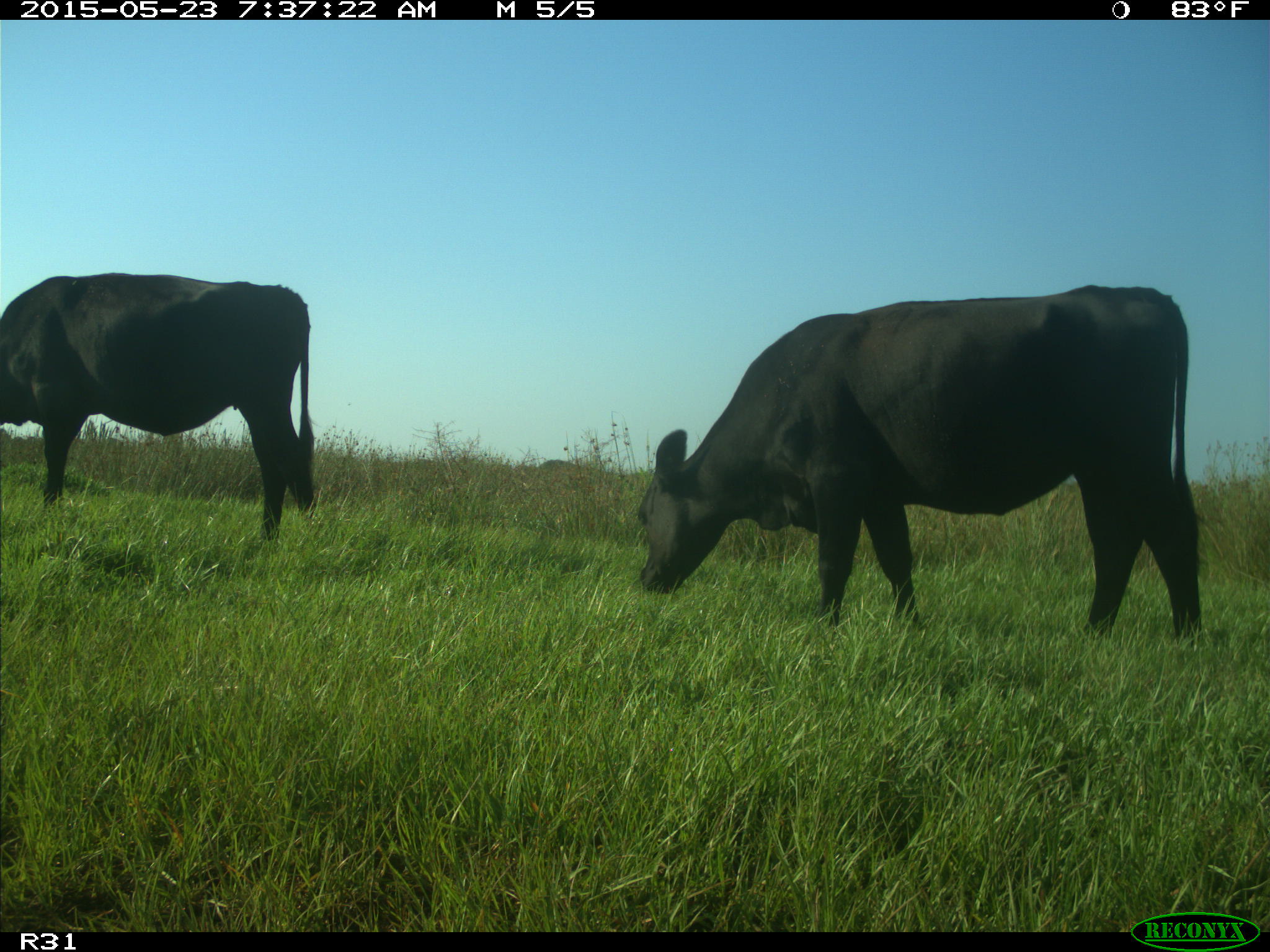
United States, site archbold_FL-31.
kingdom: Animalia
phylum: Chordata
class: Mammalia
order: Artiodactyla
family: Bovidae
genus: Bos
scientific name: Bos taurus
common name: domestic cow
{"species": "Bos taurus (domestic cow)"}